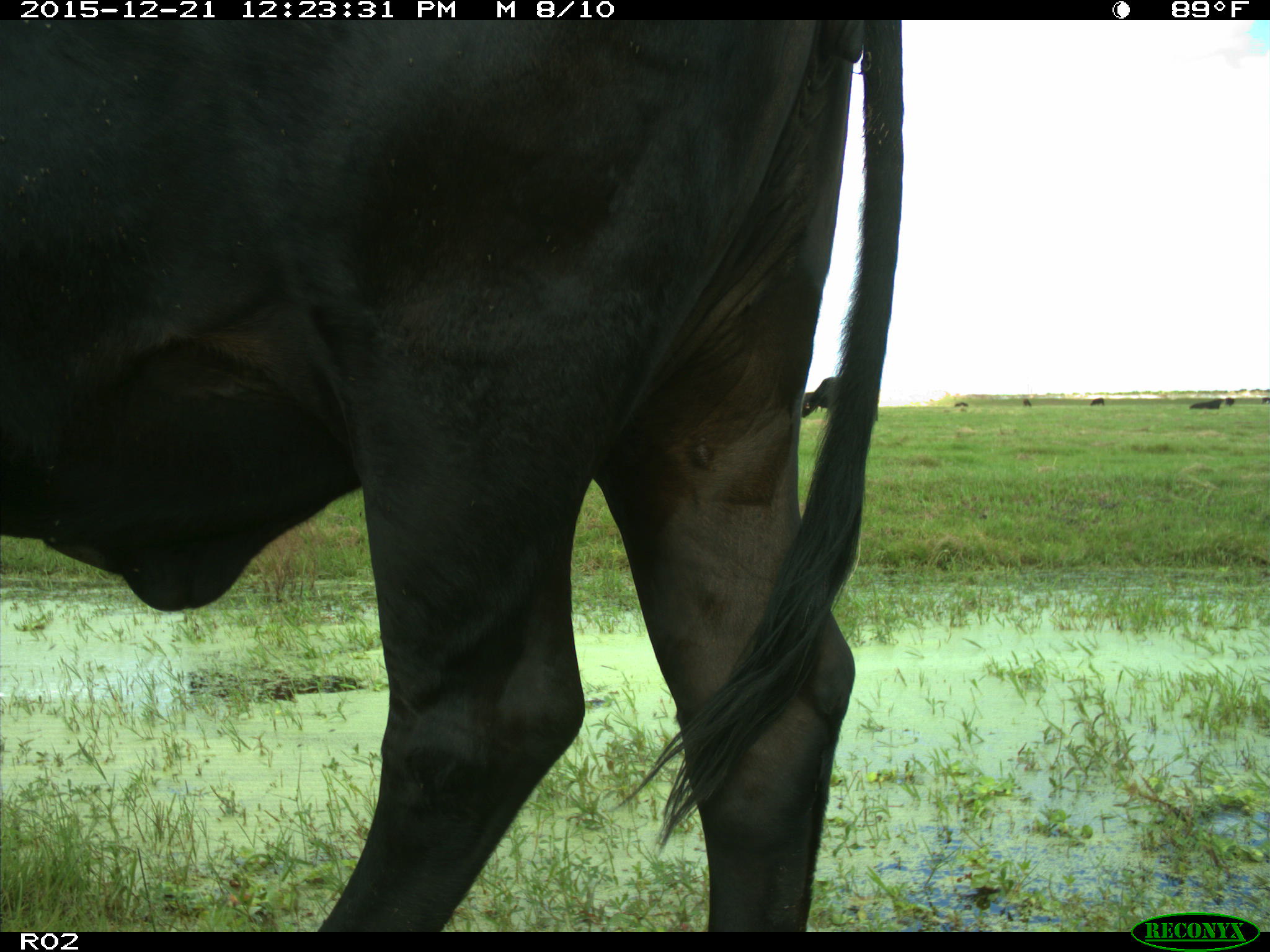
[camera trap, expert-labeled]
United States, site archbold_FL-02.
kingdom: Animalia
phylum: Chordata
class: Mammalia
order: Artiodactyla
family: Bovidae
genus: Bos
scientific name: Bos taurus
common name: domestic cow